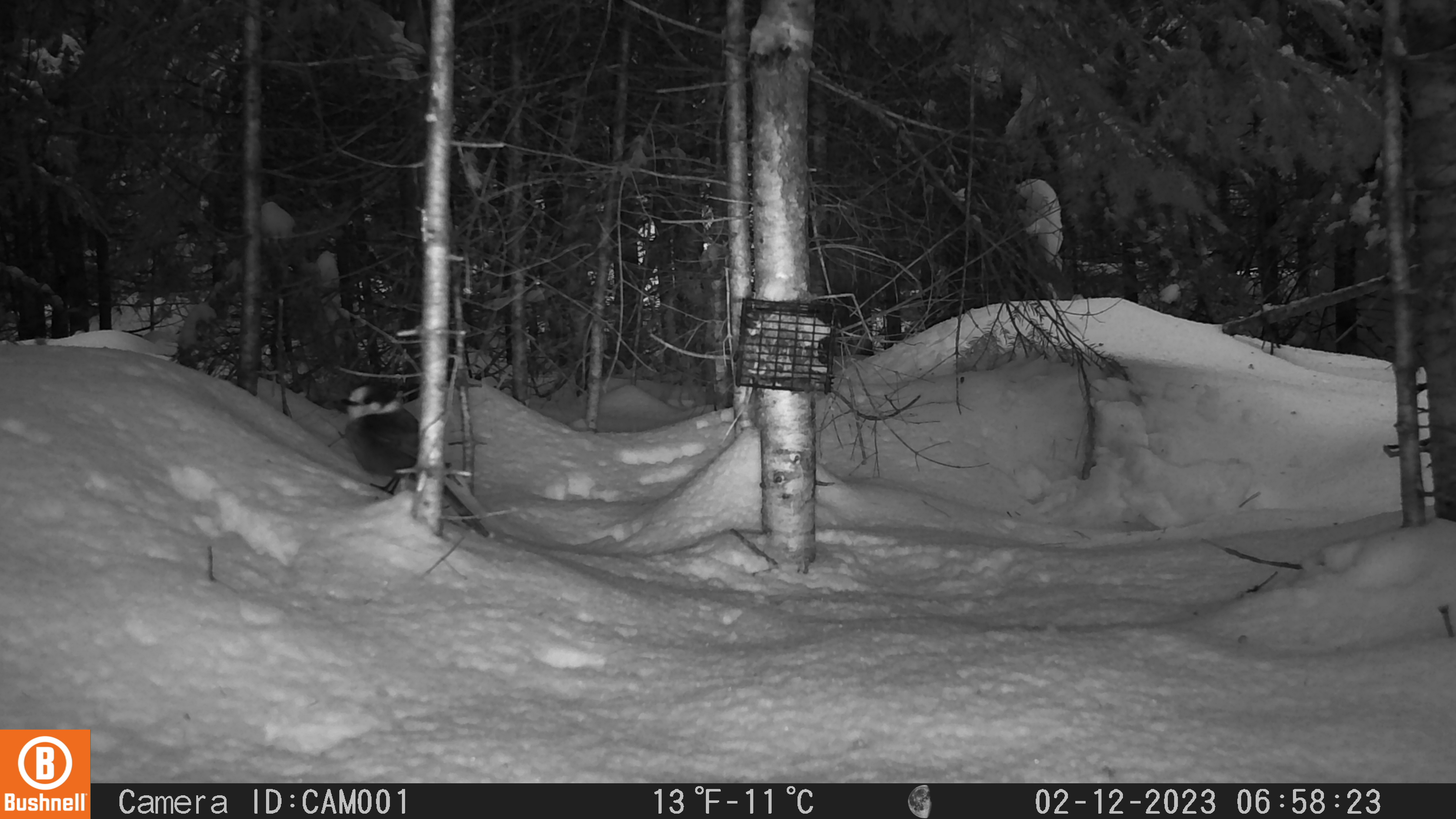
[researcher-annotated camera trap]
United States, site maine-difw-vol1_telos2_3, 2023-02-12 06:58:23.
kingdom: Animalia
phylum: Chordata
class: Aves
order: Passeriformes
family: Corvidae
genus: Perisoreus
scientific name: Perisoreus canadensis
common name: canada jay